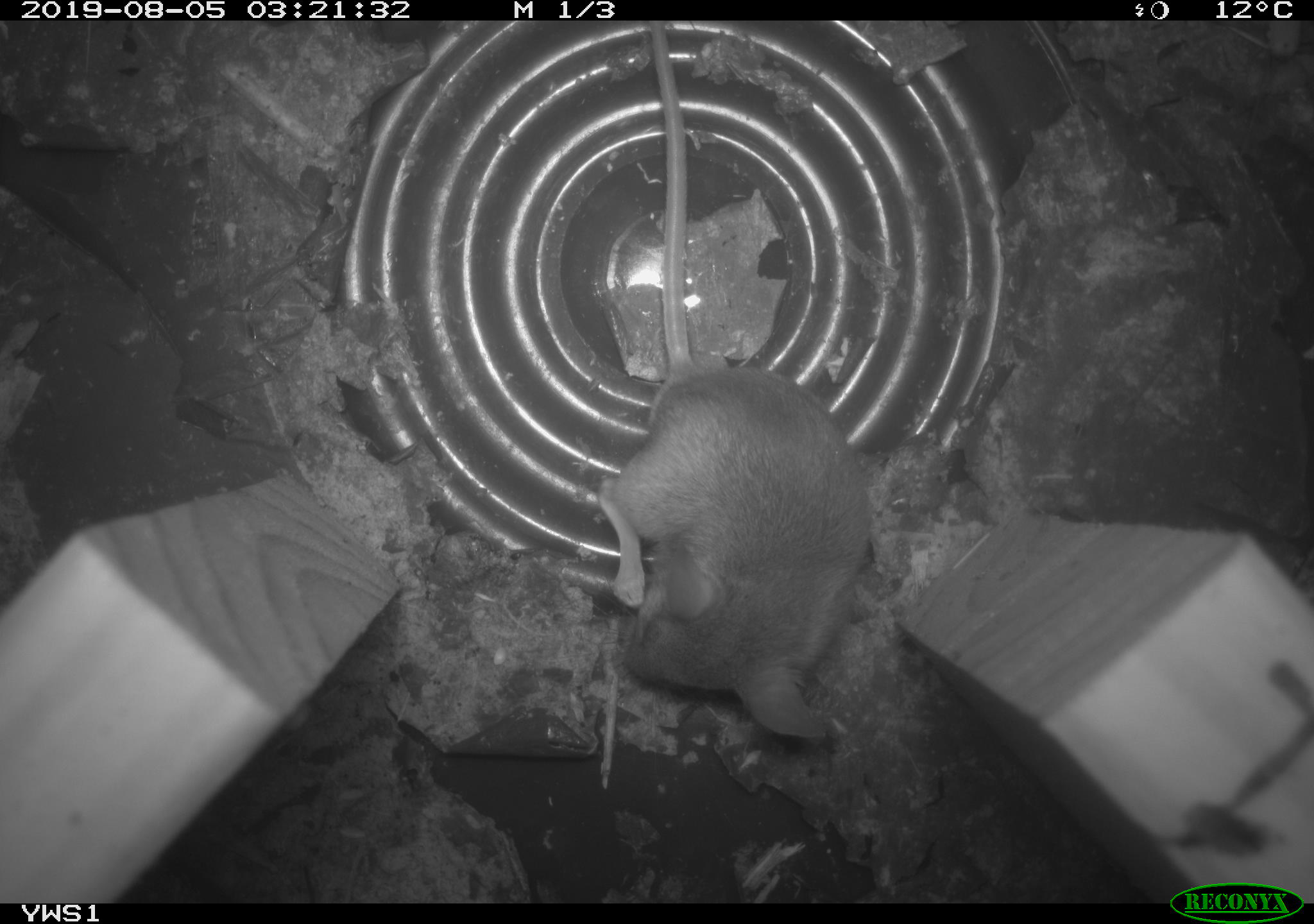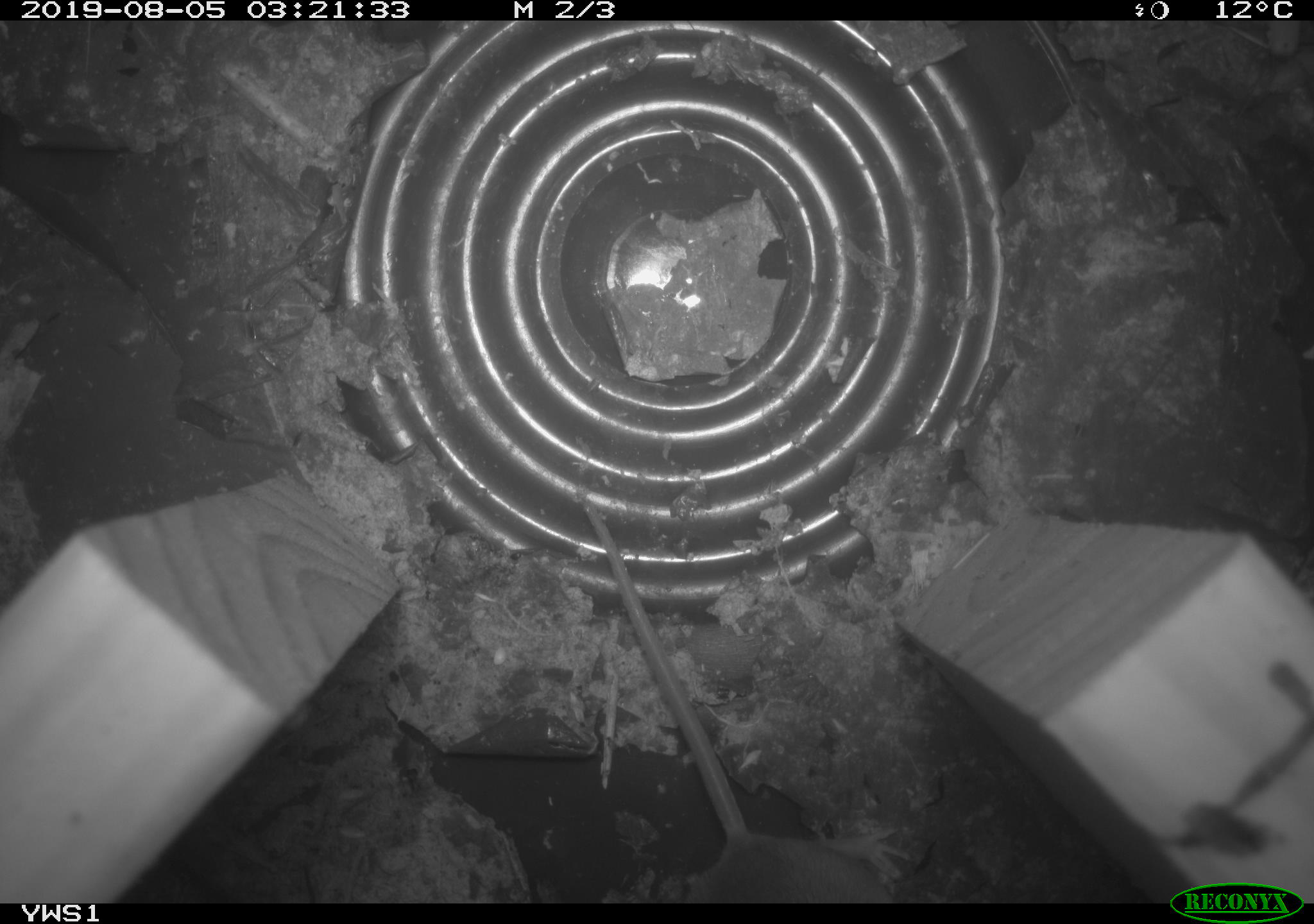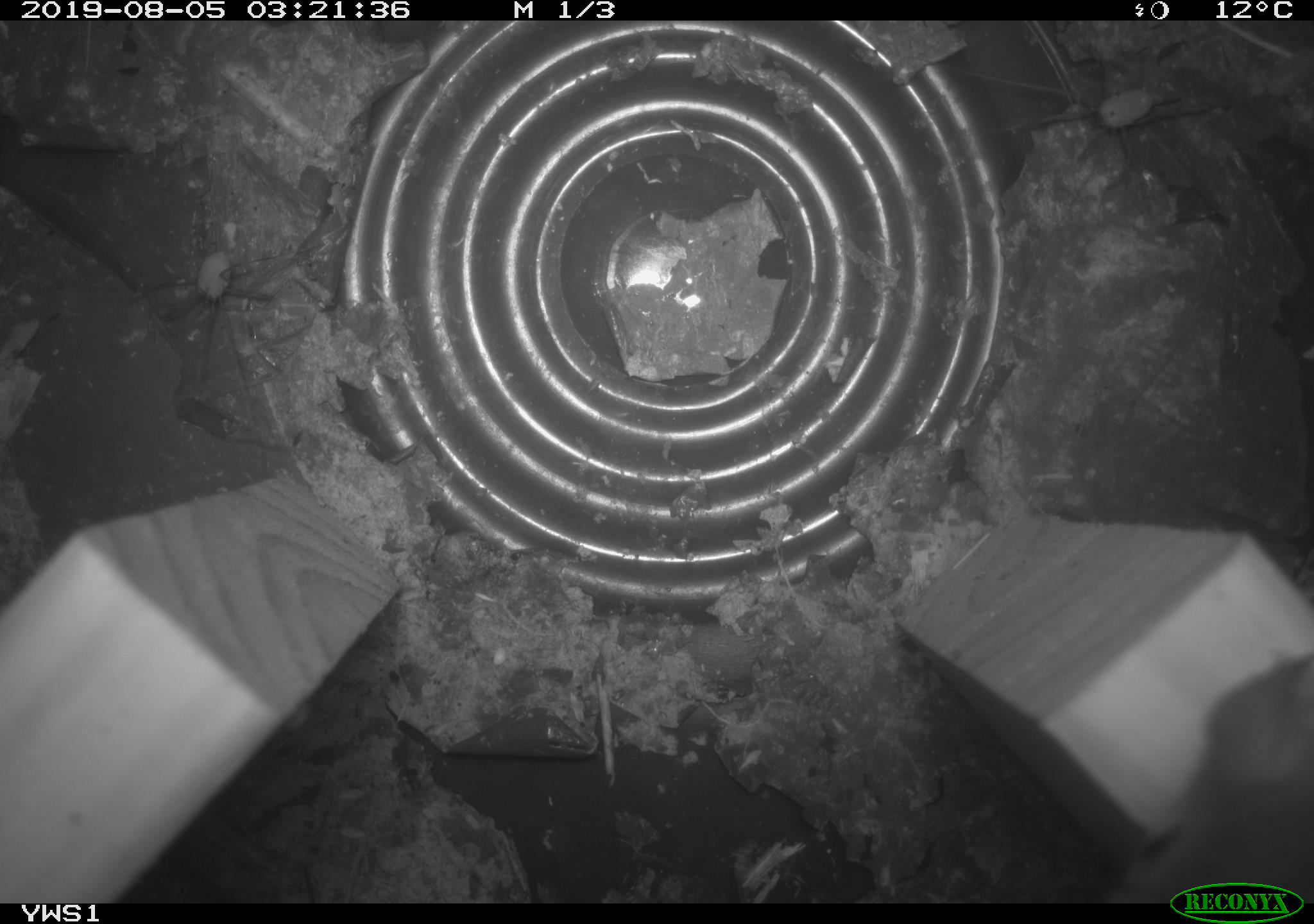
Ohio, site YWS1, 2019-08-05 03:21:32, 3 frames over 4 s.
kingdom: Animalia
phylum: Chordata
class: Mammalia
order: Rodentia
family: Cricetidae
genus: Peromyscus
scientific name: Peromyscus leucopus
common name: white-footed mouse